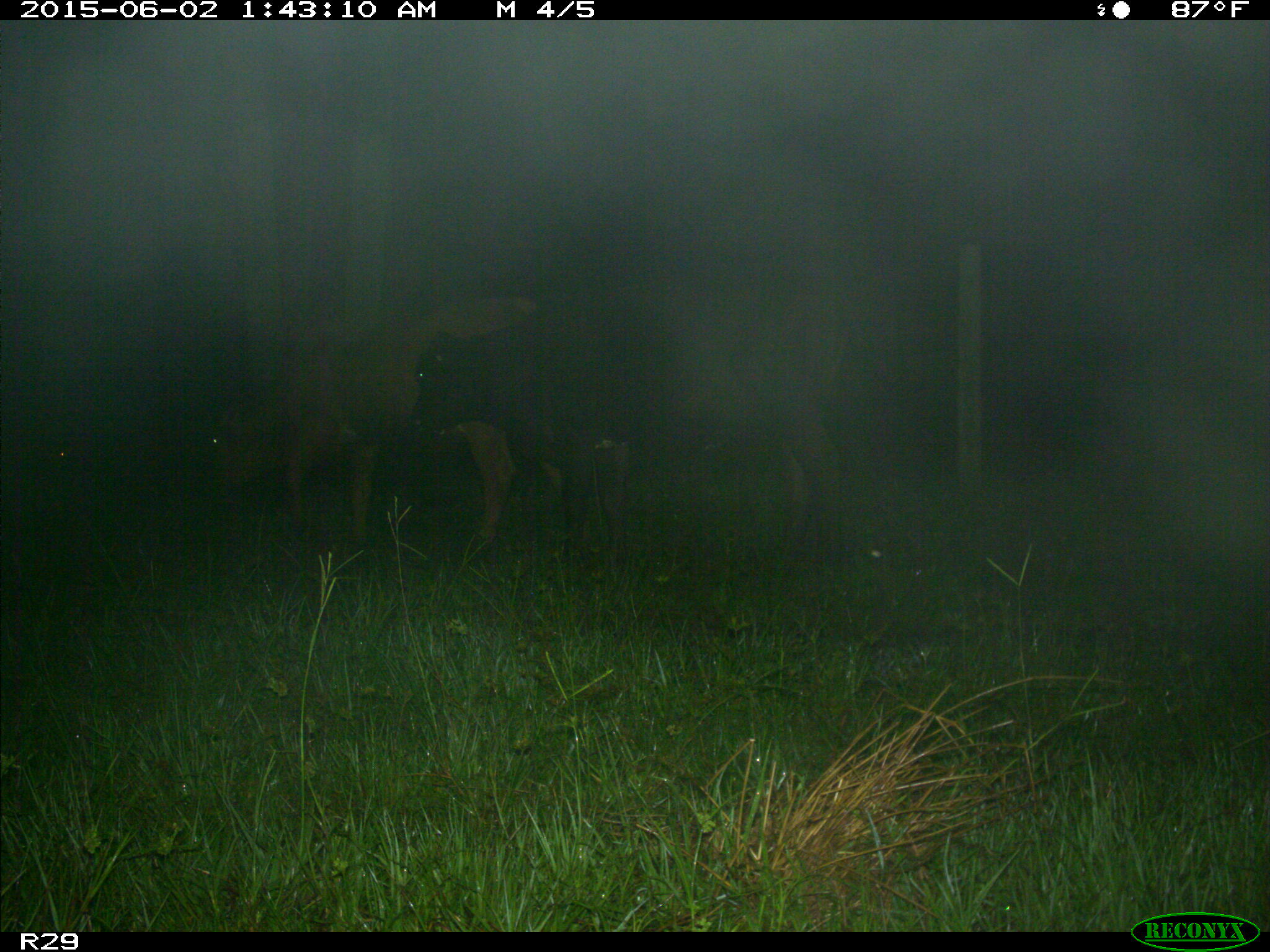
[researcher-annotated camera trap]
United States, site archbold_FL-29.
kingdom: Animalia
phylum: Chordata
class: Mammalia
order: Artiodactyla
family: Bovidae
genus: Bos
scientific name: Bos taurus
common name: domestic cow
Bos taurus (domestic cow).